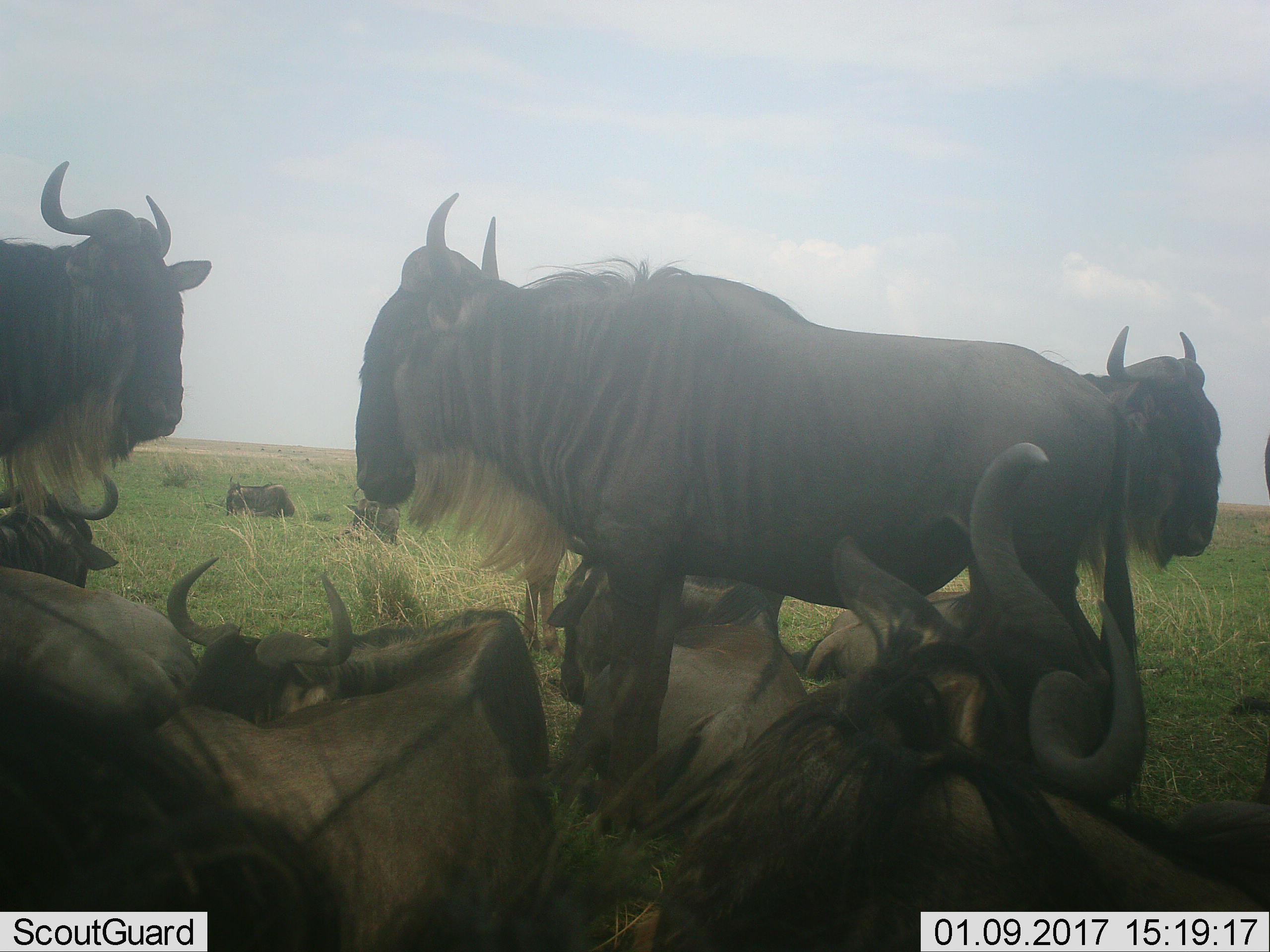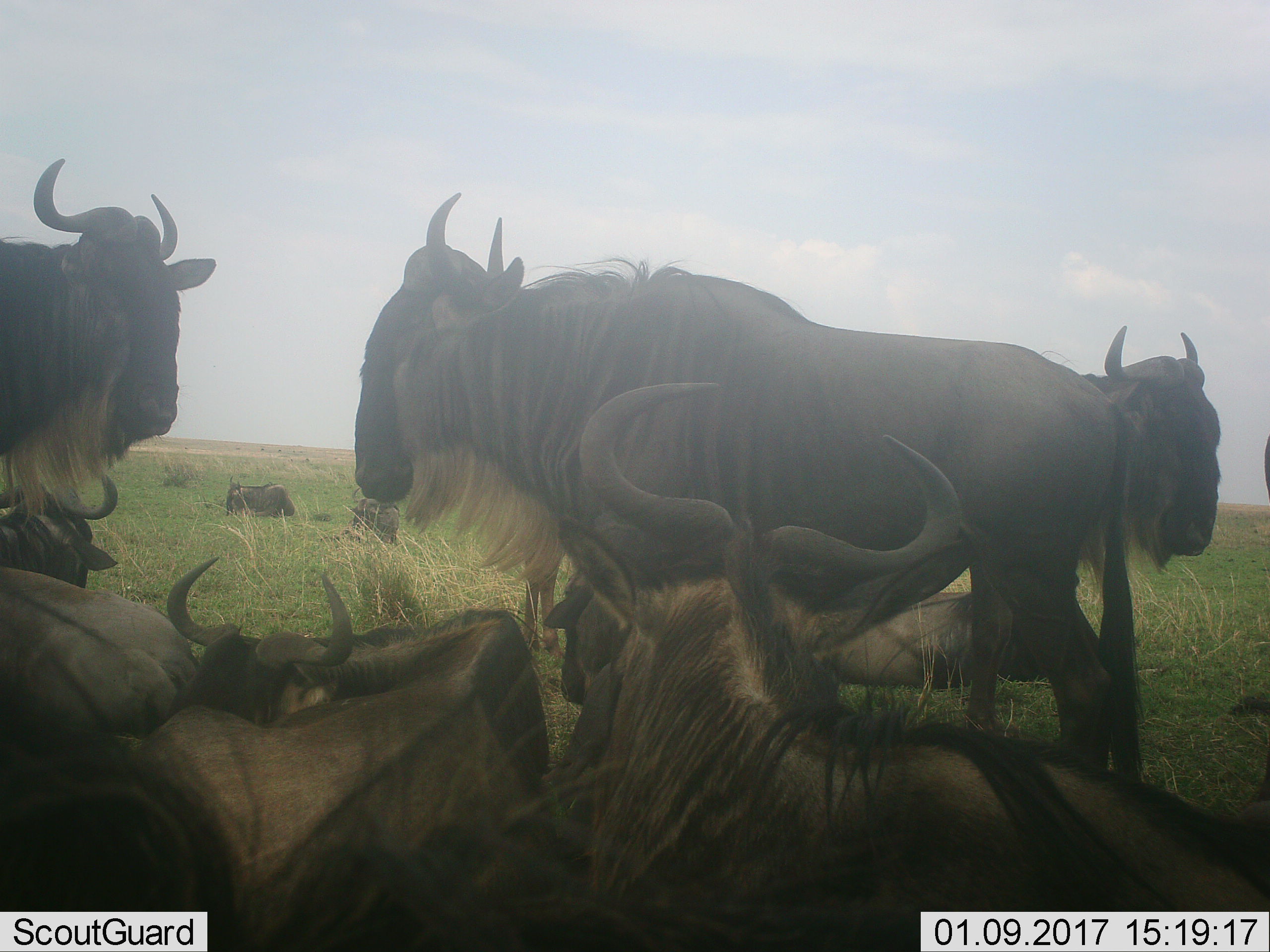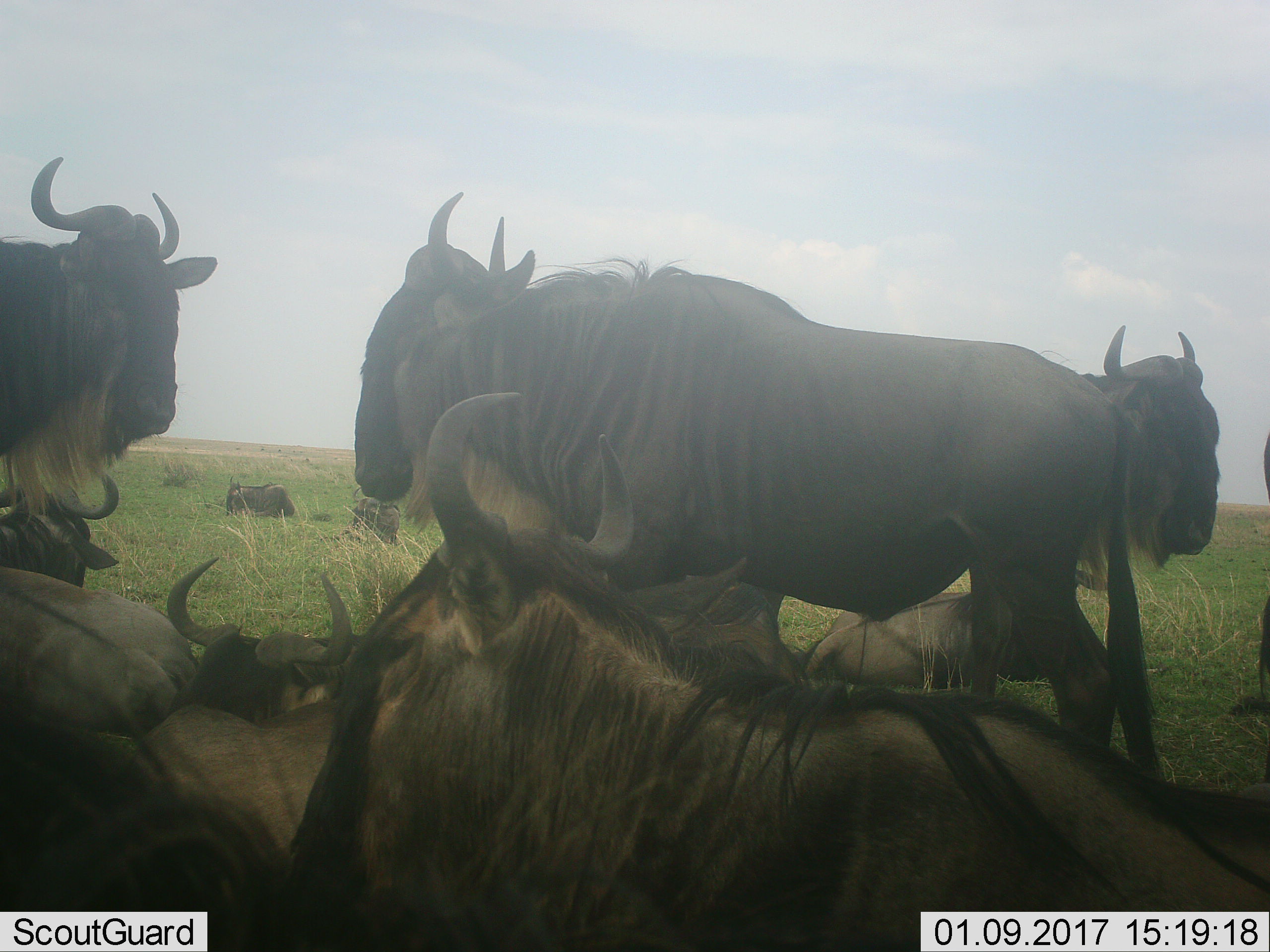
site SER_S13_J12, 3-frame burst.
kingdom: Animalia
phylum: Chordata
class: Mammalia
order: Artiodactyla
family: Bovidae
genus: Connochaetes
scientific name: Connochaetes taurinus taurinus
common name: blue wildebeest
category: wildebeestblue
Wildebeestblue (blue wildebeest) (Connochaetes taurinus taurinus), count 10. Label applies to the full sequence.